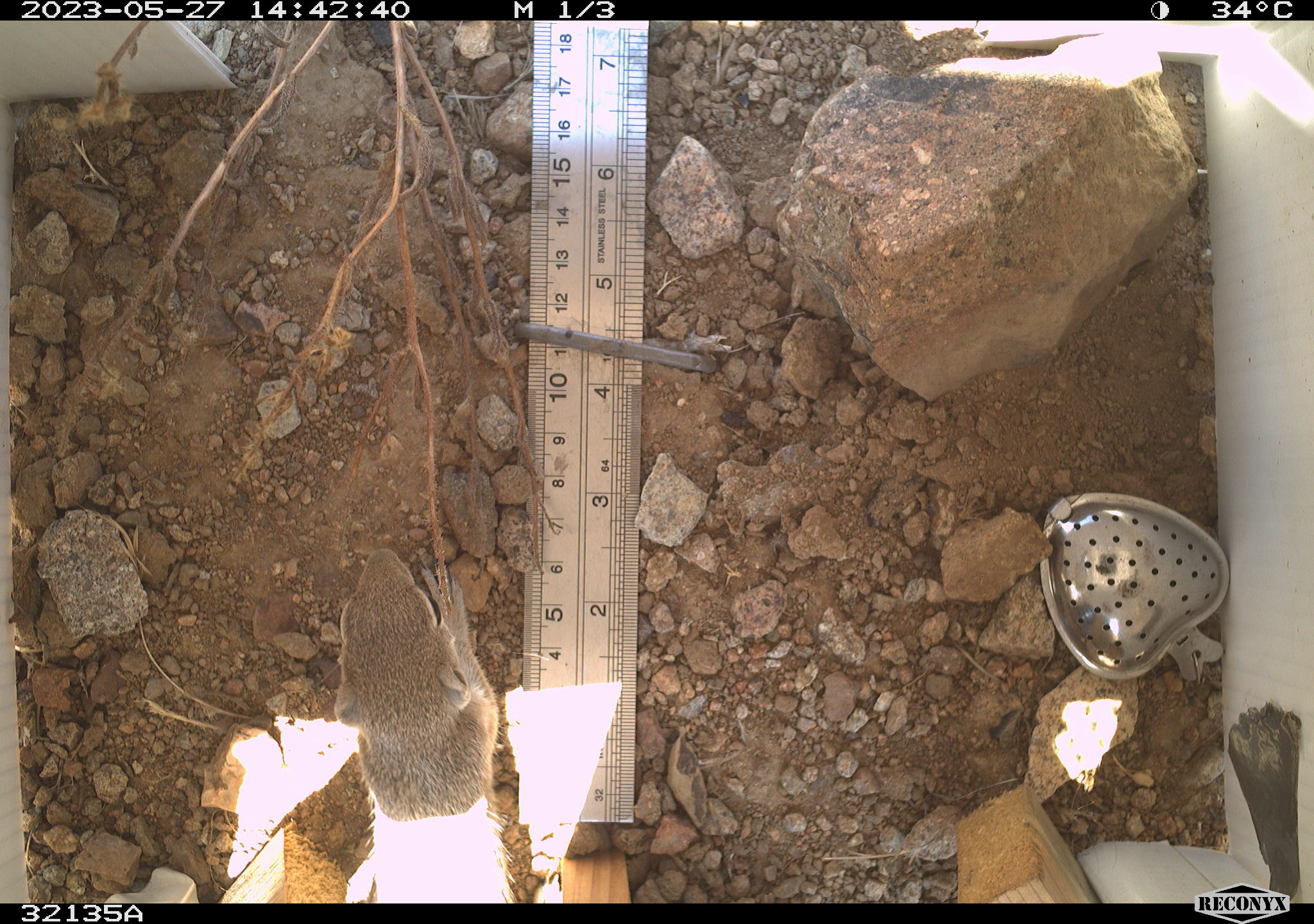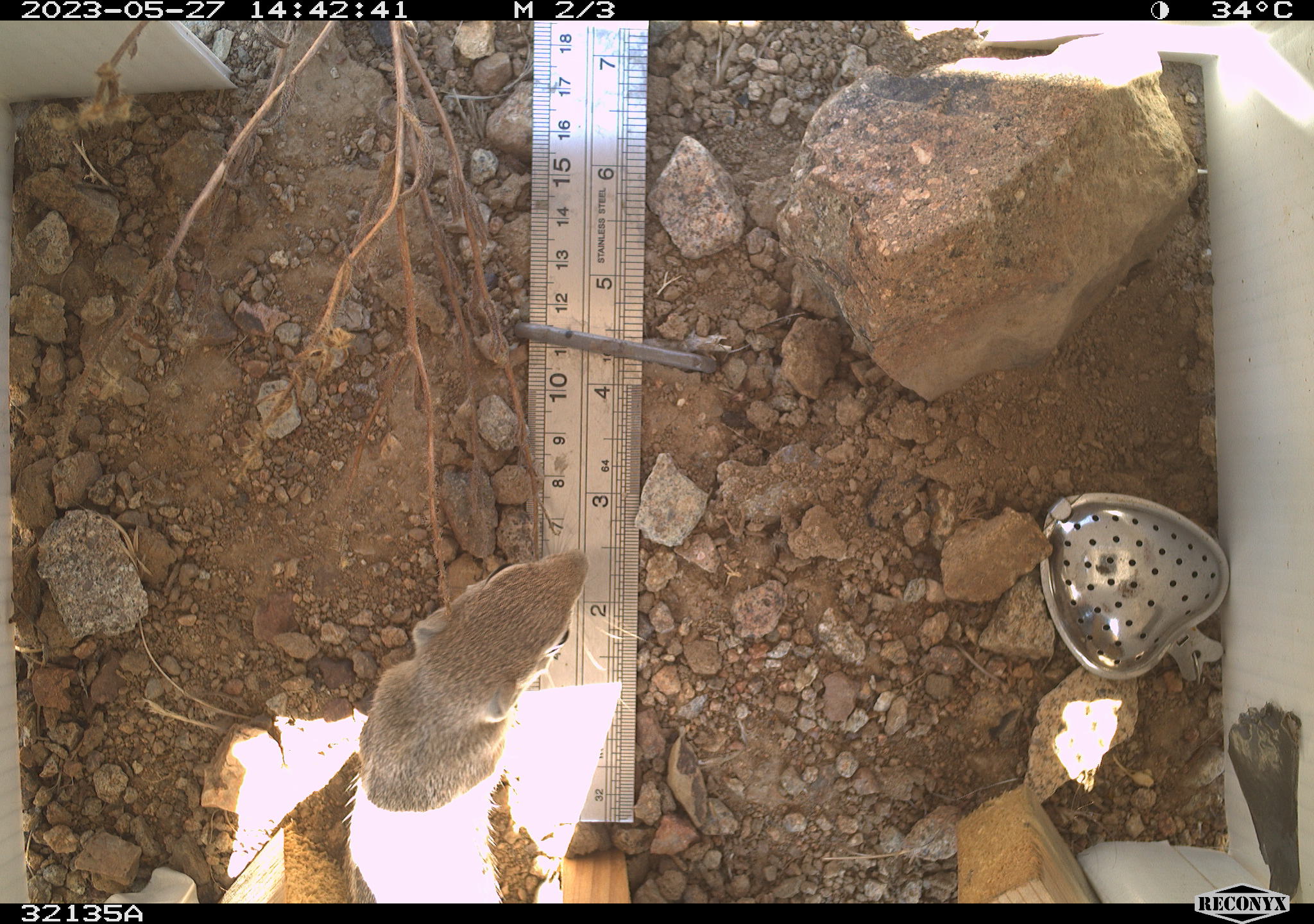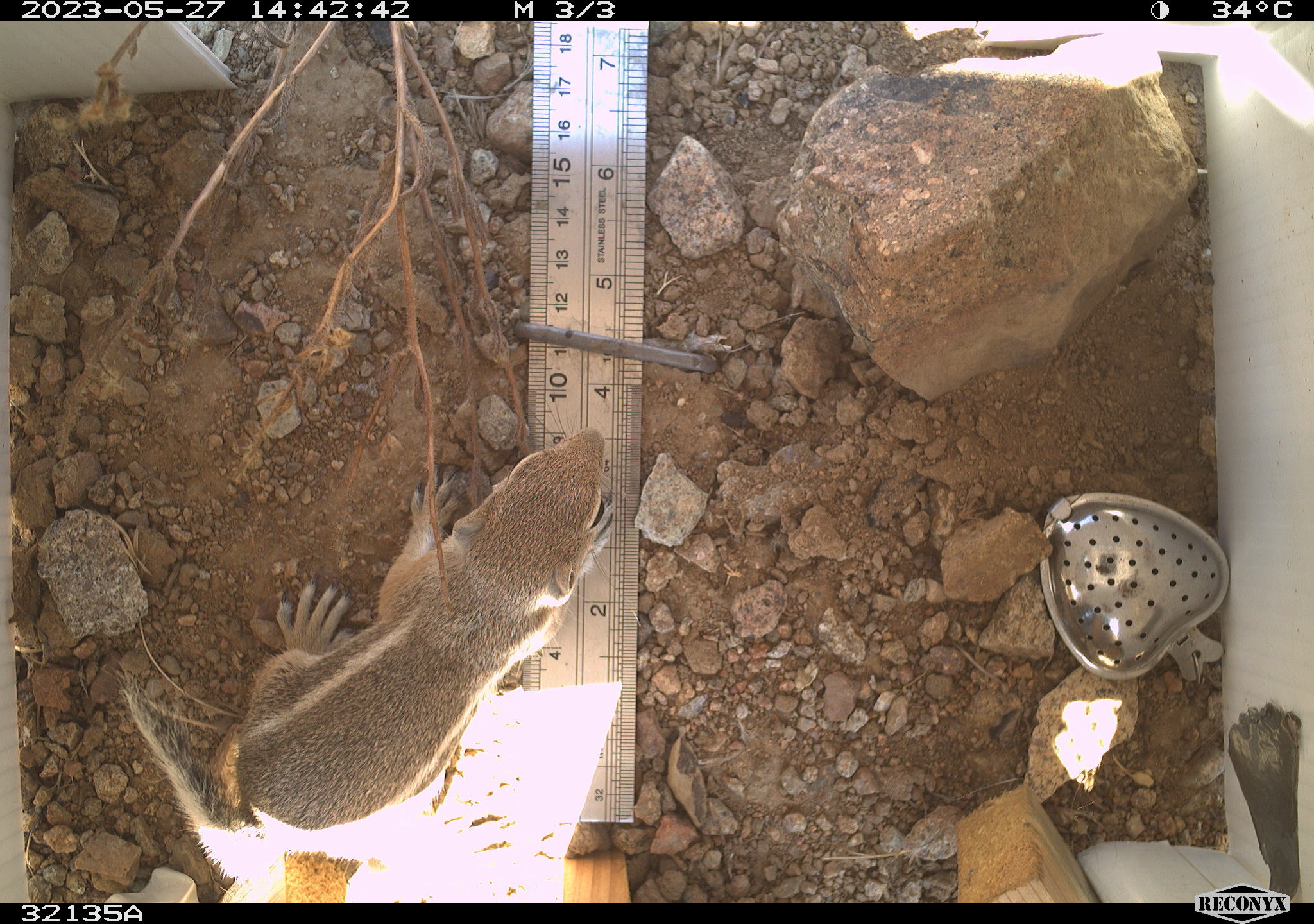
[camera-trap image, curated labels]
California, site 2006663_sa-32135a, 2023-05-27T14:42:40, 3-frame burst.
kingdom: Animalia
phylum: Chordata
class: Mammalia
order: Rodentia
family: Sciuridae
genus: Ammospermophilus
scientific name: Ammospermophilus leucurus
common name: white-tailed antelope squirrel